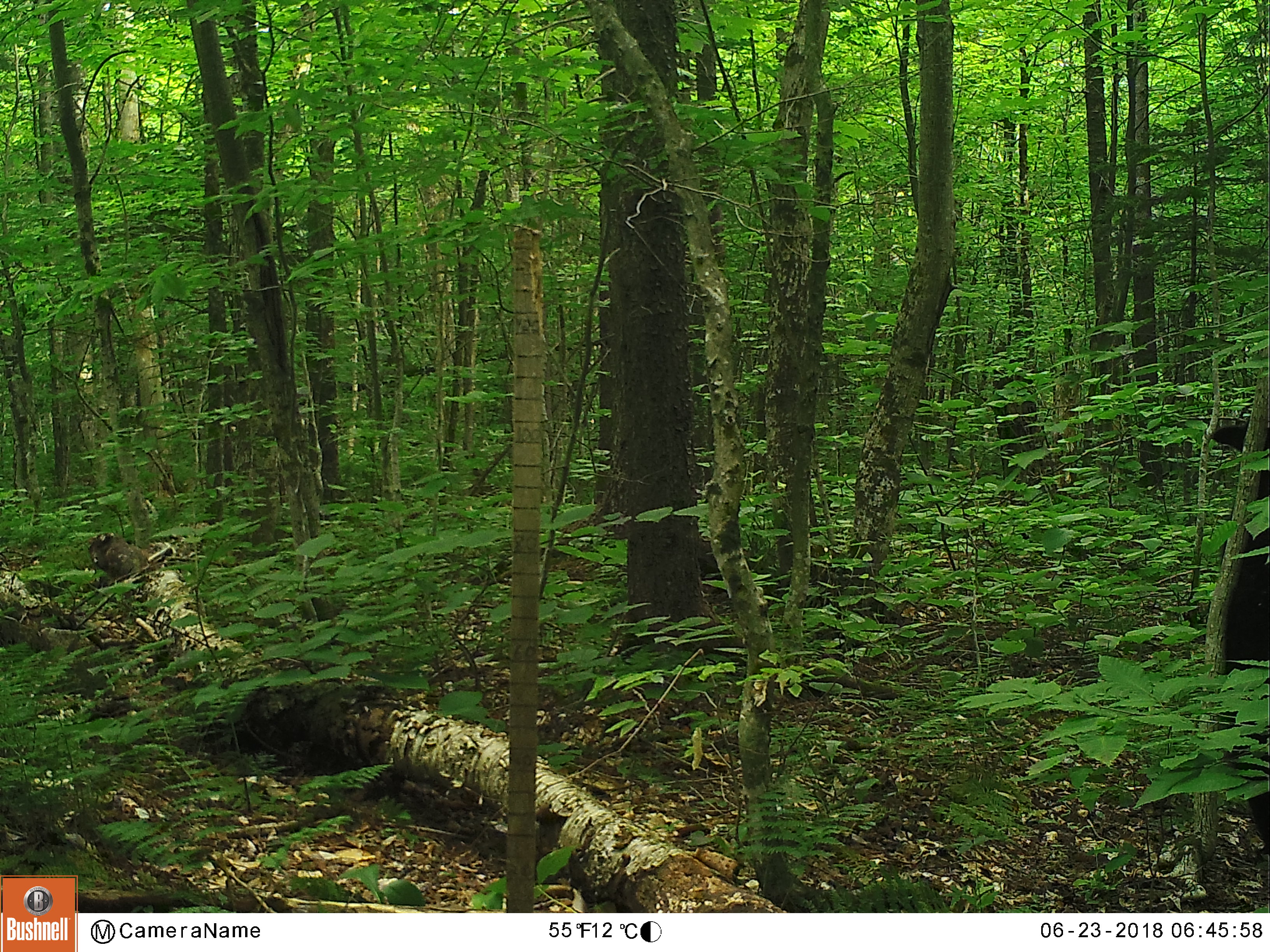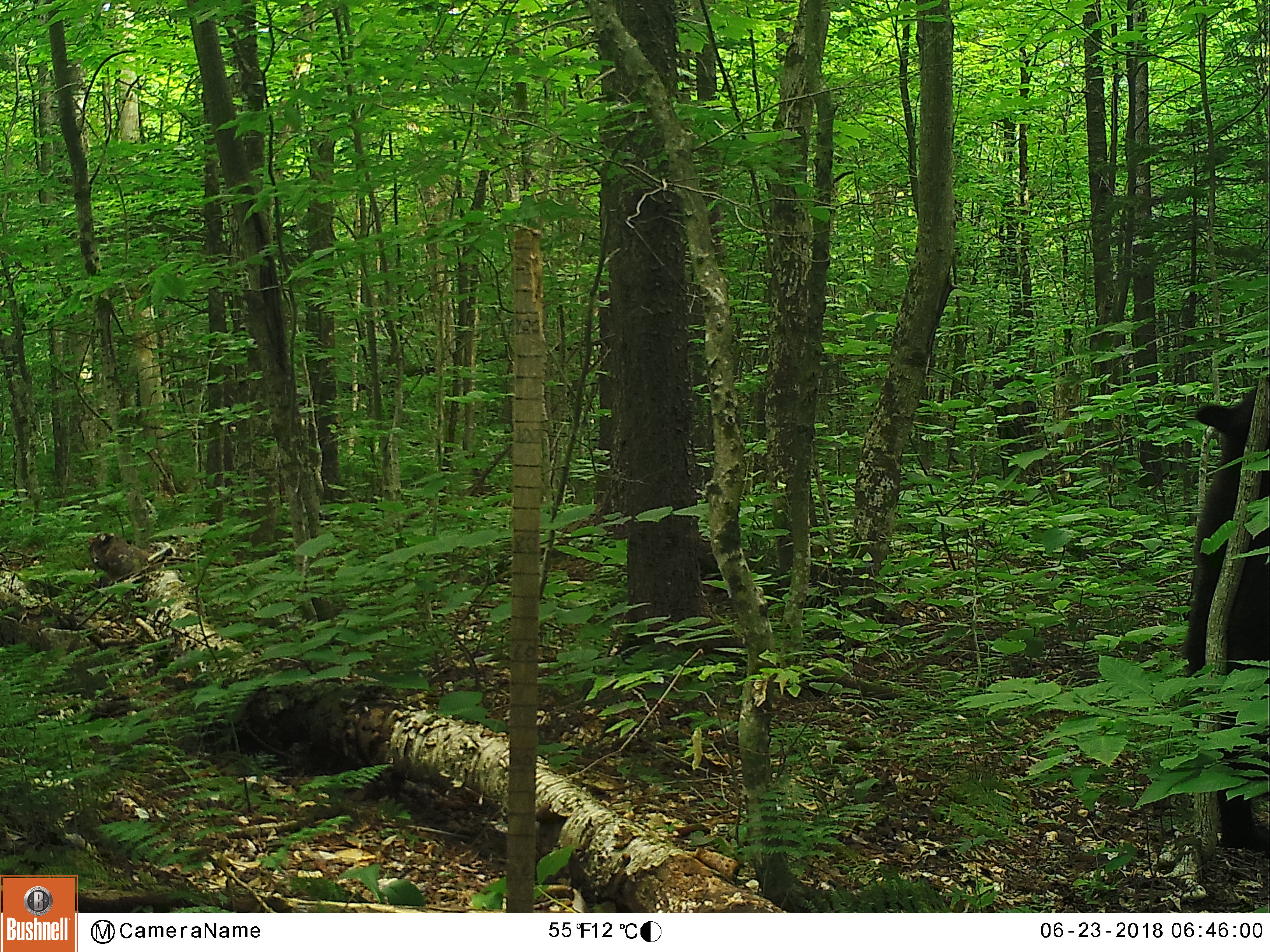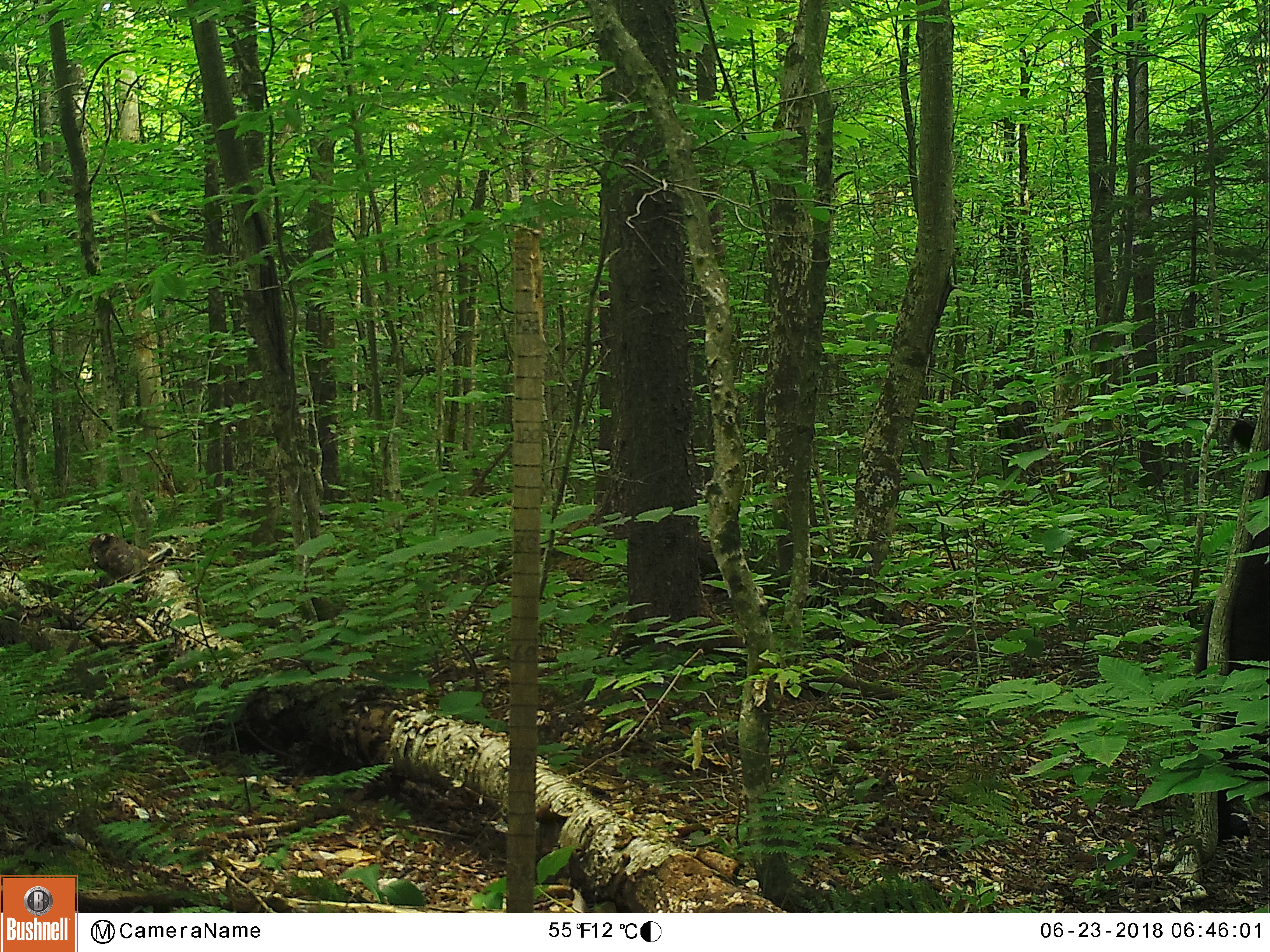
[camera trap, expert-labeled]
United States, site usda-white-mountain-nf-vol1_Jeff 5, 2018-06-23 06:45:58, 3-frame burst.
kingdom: Animalia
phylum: Chordata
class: Mammalia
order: Carnivora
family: Ursidae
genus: Ursus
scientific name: Ursus americanus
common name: black bear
Black bear (Ursus americanus).